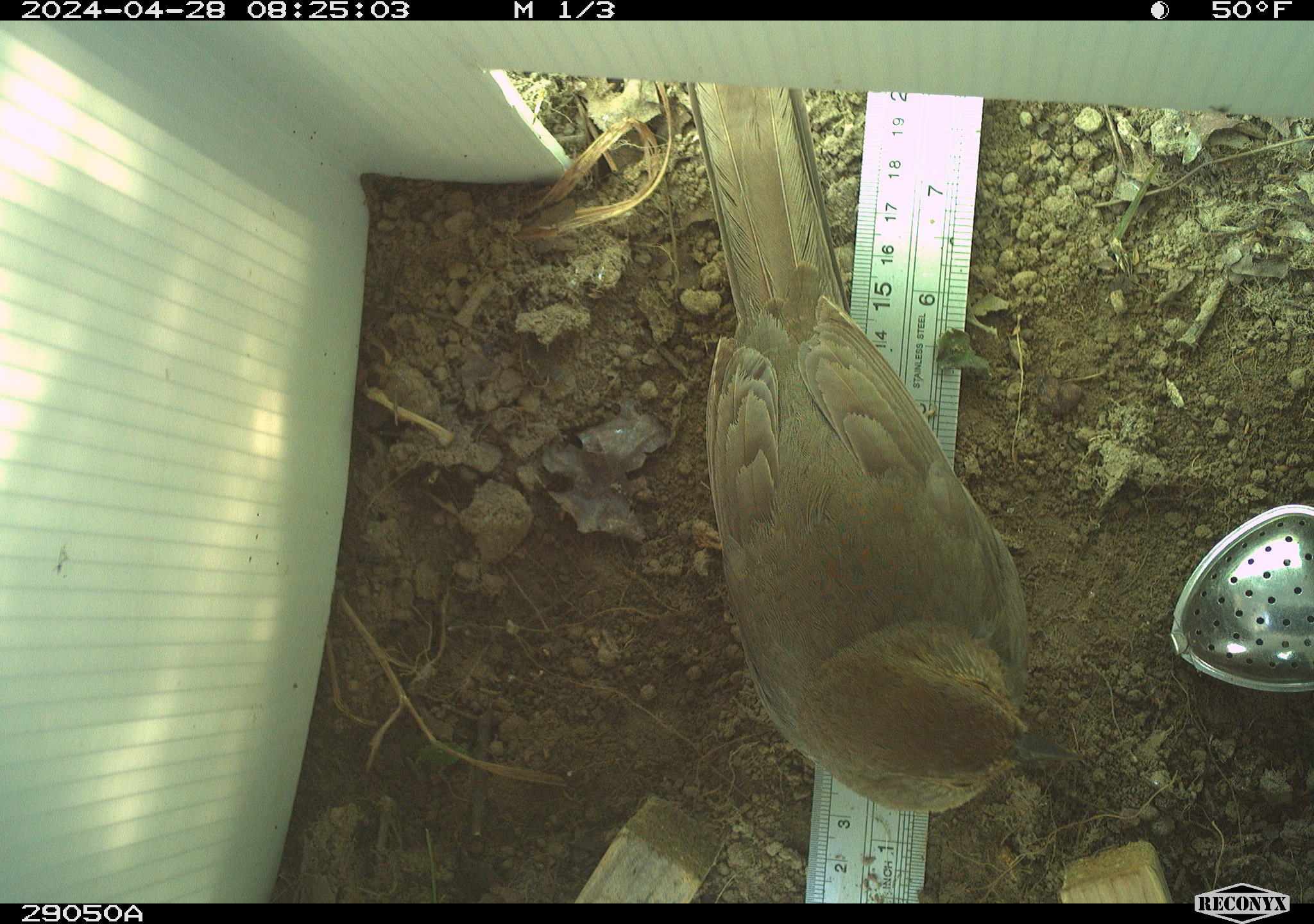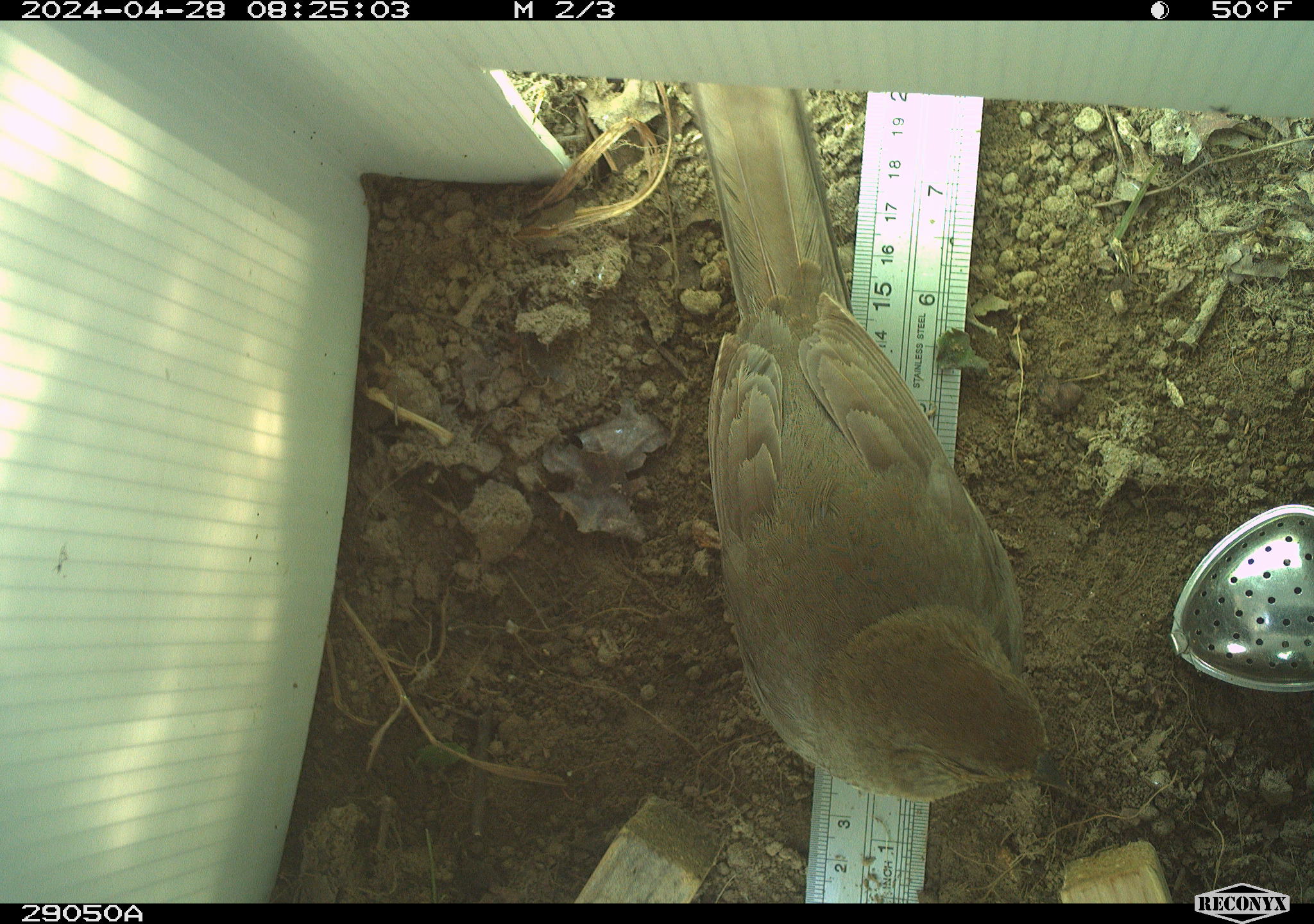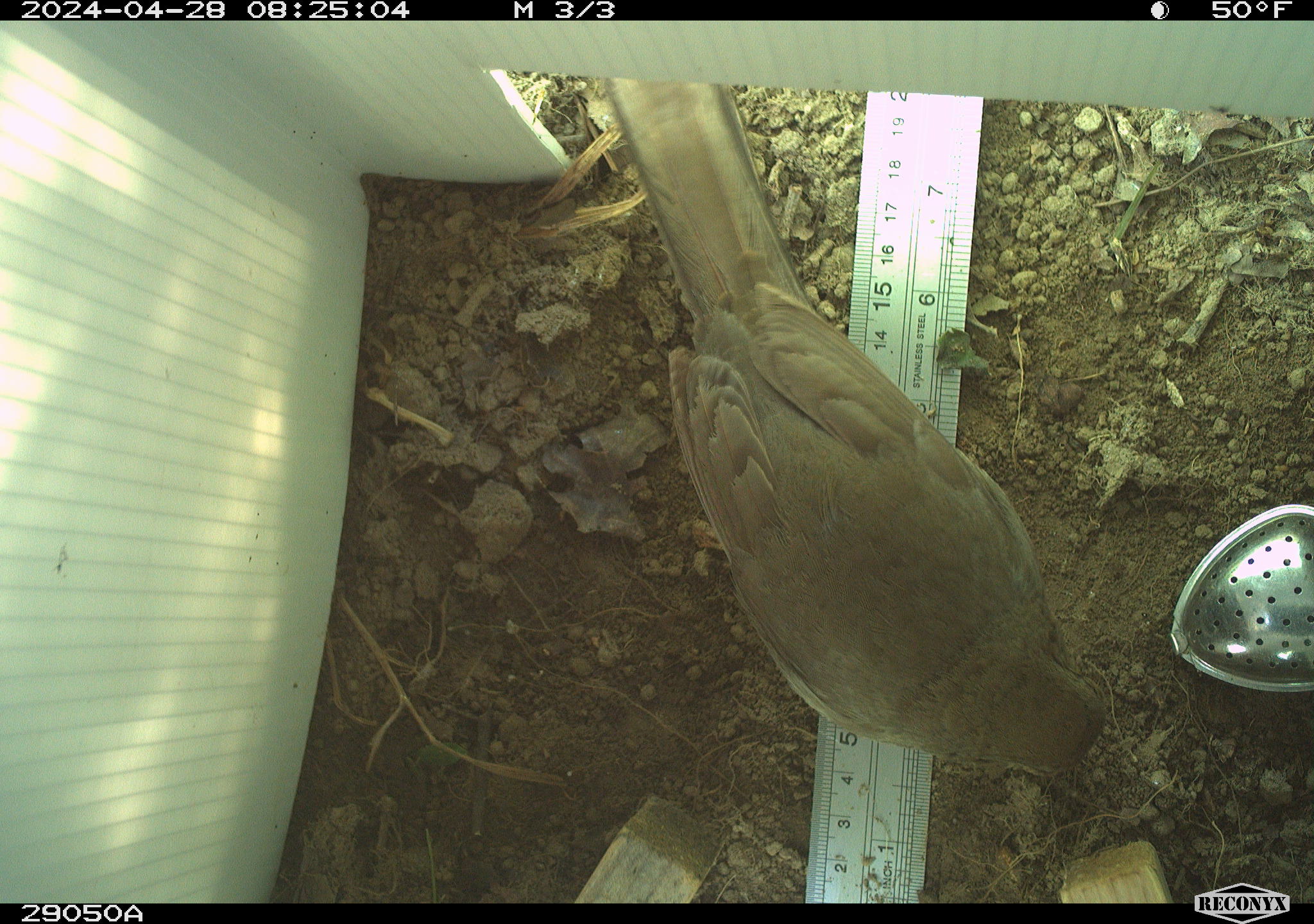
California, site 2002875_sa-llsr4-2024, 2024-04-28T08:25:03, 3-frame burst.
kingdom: Animalia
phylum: Chordata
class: Aves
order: Passeriformes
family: Passerellidae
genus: Melozone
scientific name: Melozone crissalis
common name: california towhee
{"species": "california towhee (Melozone crissalis)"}